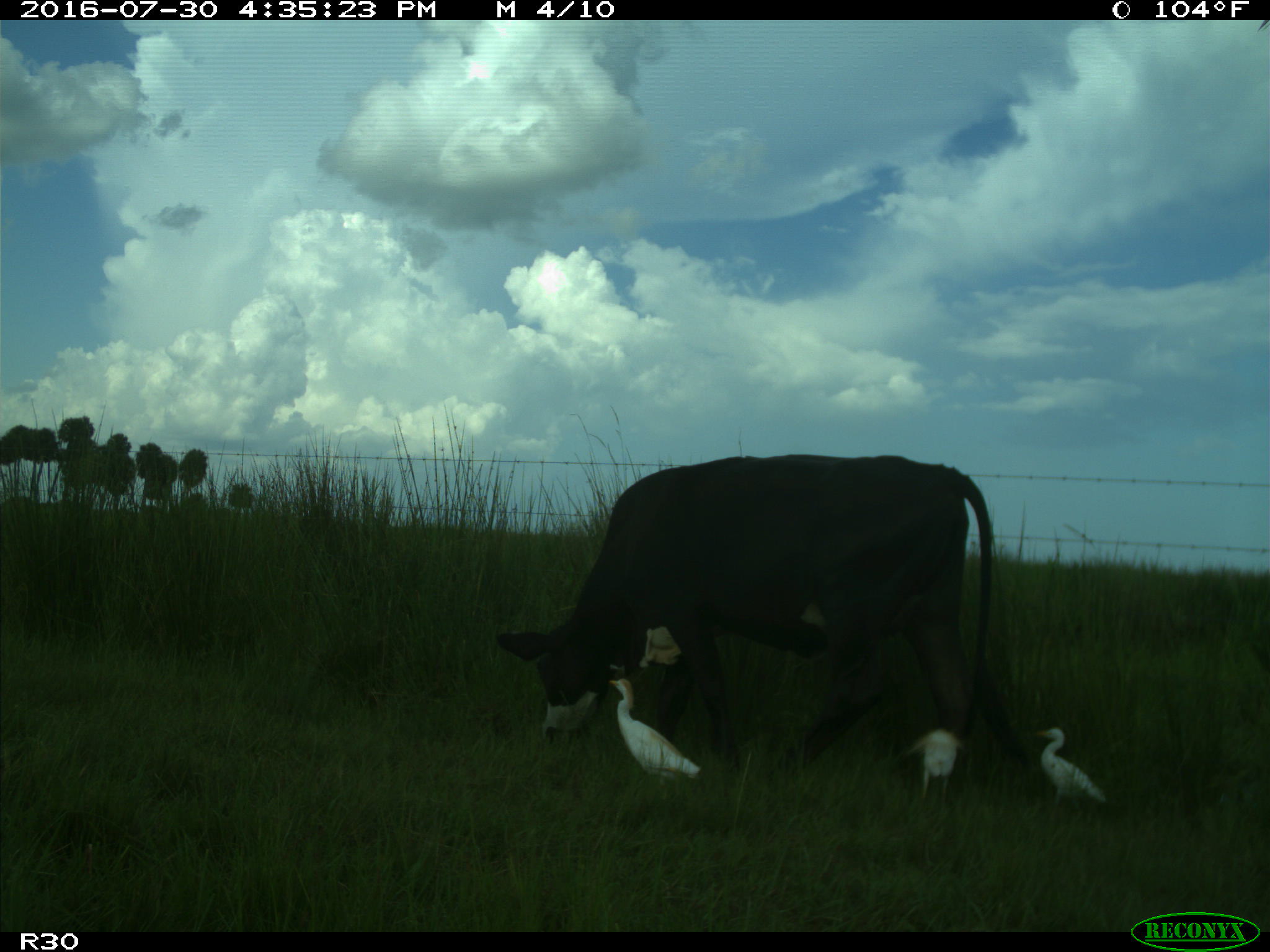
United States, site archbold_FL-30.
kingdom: Animalia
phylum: Chordata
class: Mammalia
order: Artiodactyla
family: Bovidae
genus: Bos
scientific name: Bos taurus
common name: domestic cow